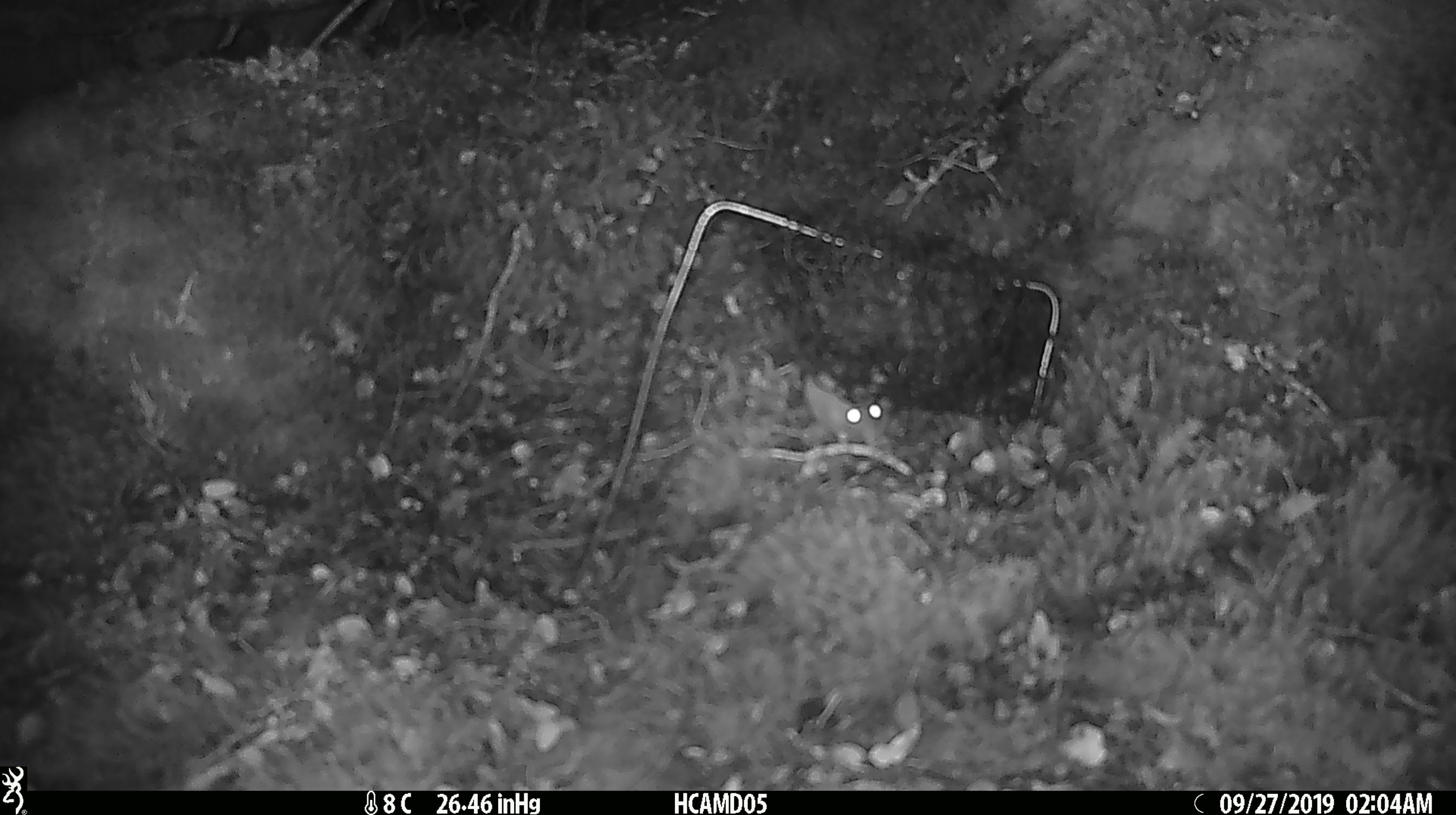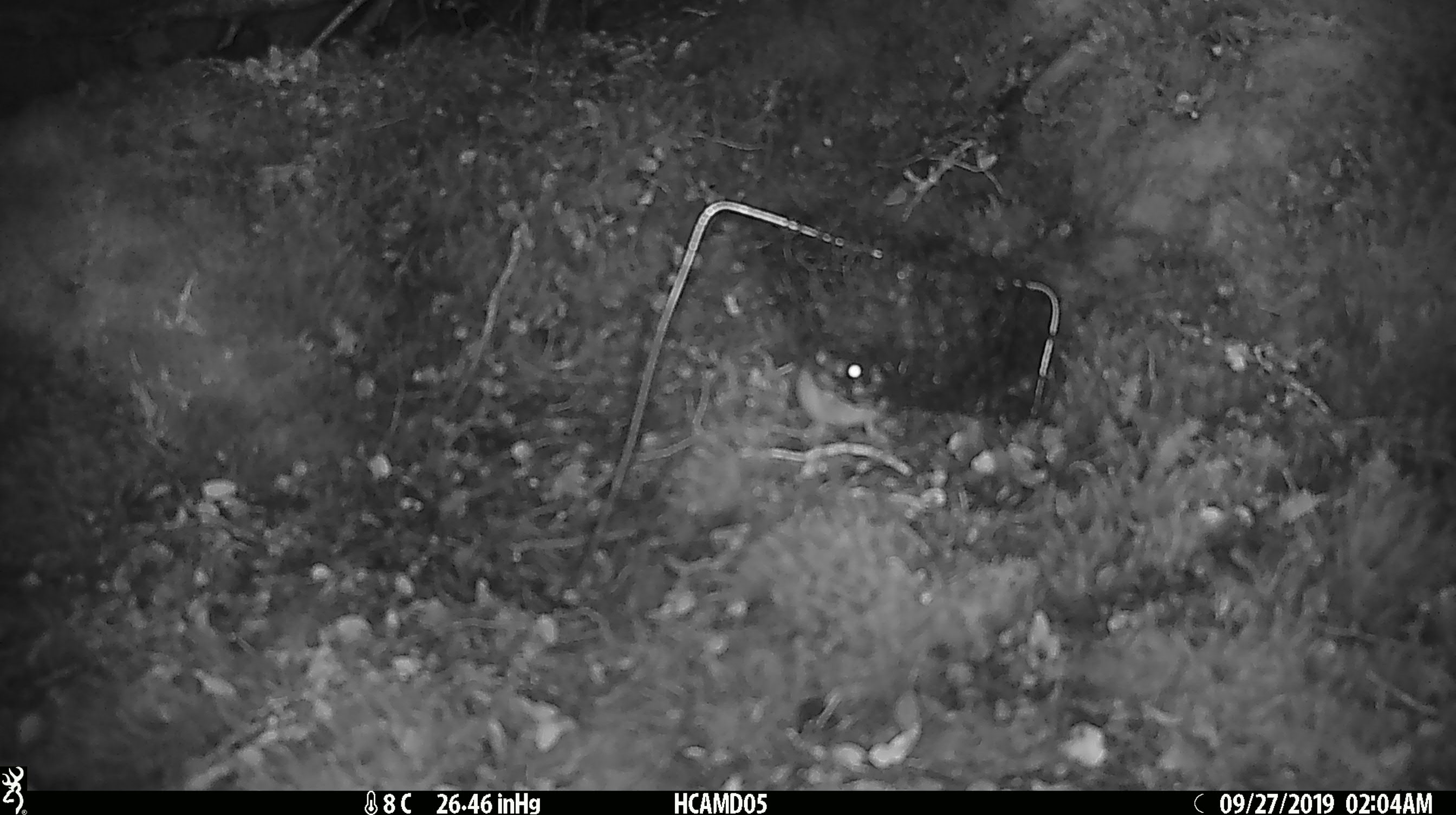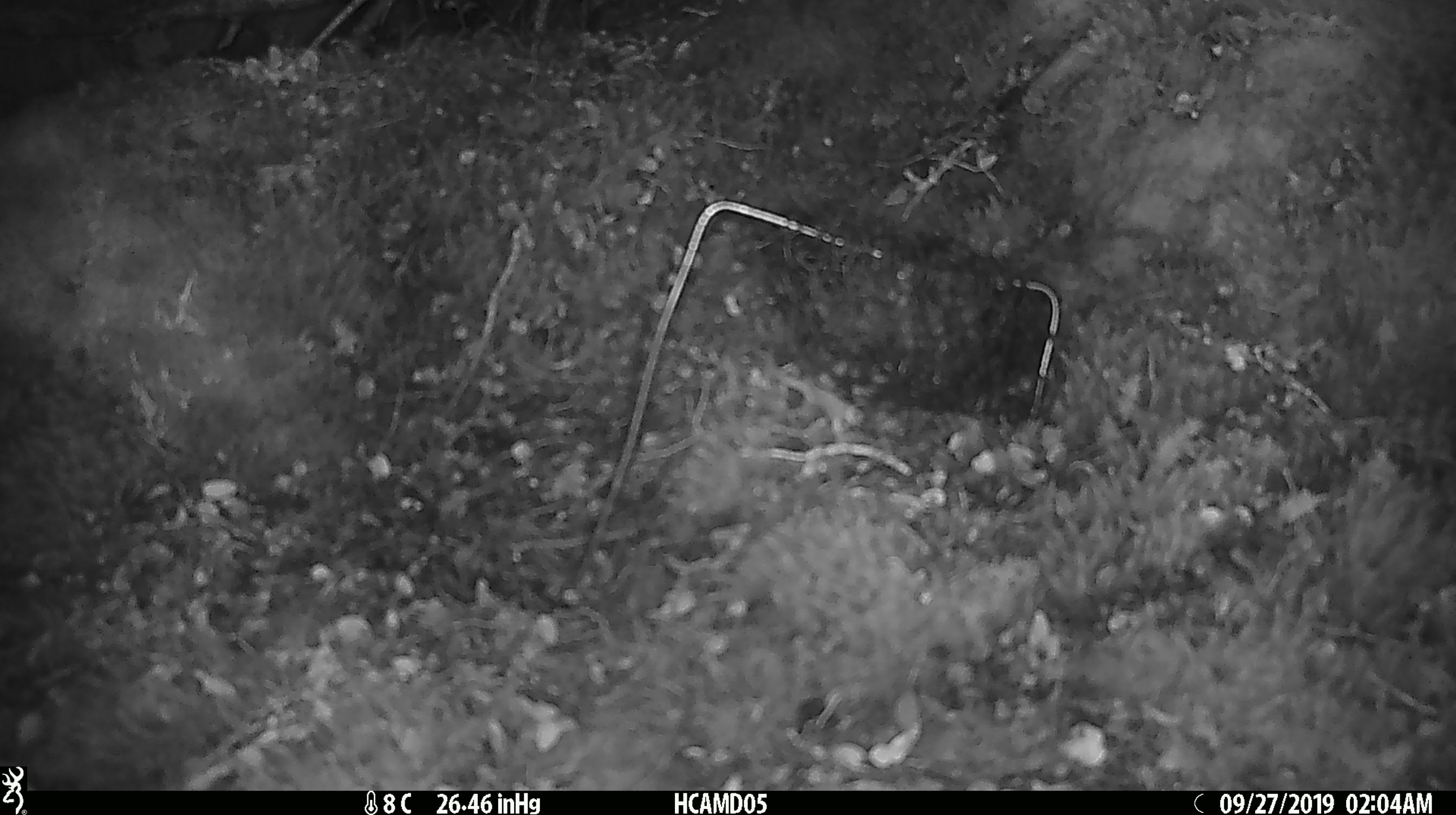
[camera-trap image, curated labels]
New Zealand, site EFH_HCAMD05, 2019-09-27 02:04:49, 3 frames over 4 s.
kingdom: Animalia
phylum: Chordata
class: Mammalia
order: Rodentia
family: Muridae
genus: Mus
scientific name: Mus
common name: mouse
Mouse (Mus).